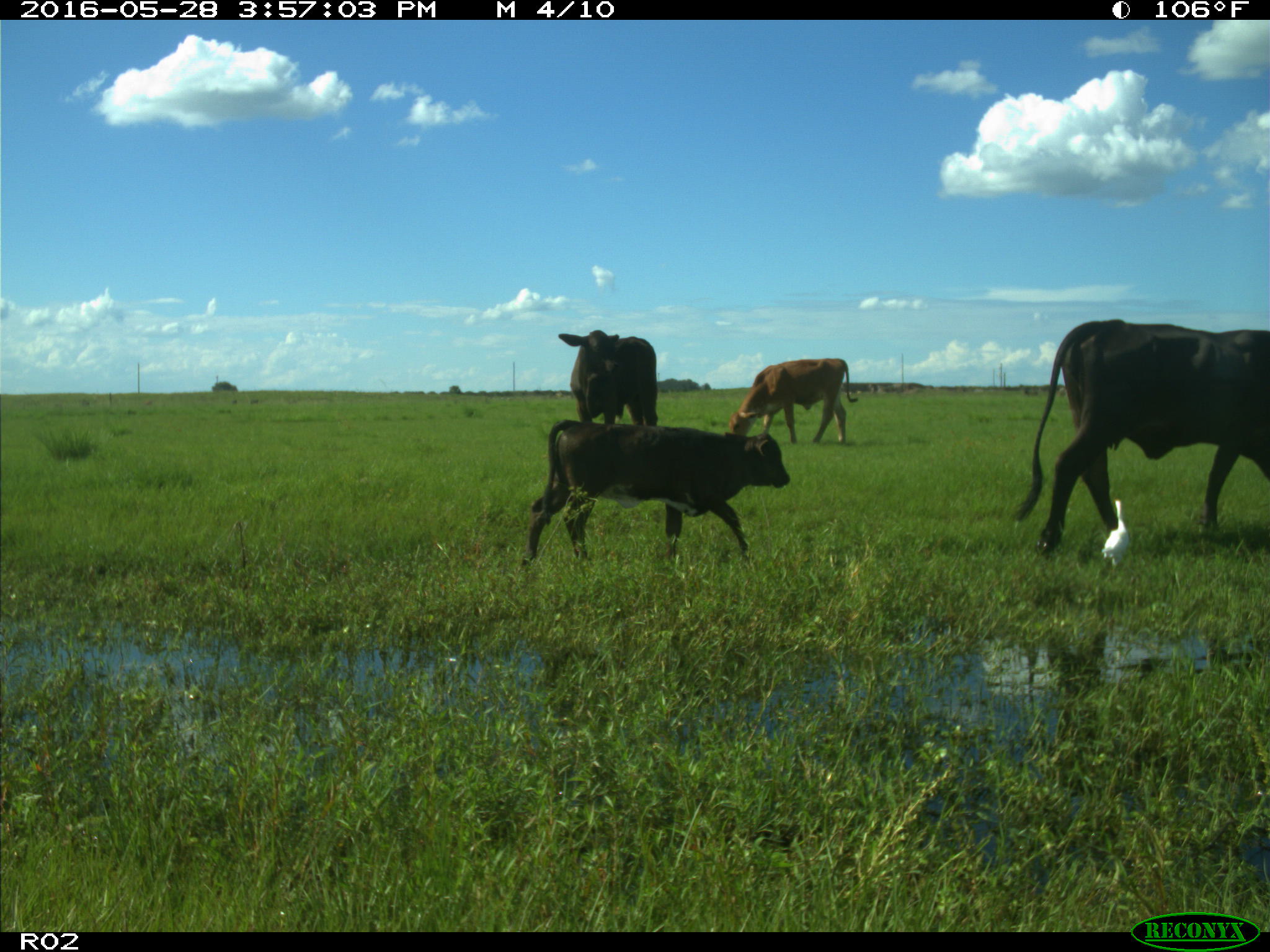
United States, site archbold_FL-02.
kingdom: Animalia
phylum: Chordata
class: Mammalia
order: Artiodactyla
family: Bovidae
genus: Bos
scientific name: Bos taurus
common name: domestic cow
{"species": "Bos taurus (domestic cow)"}